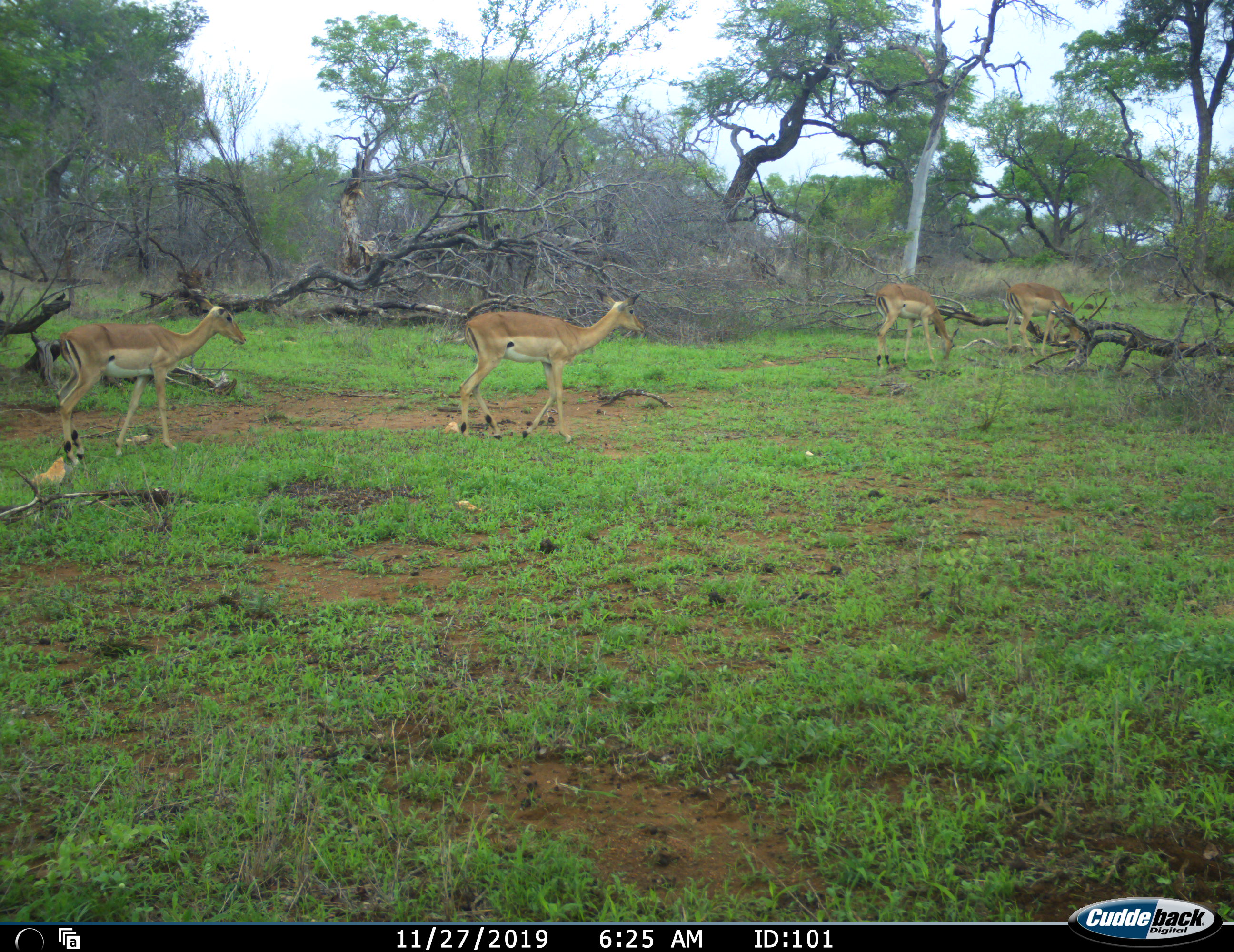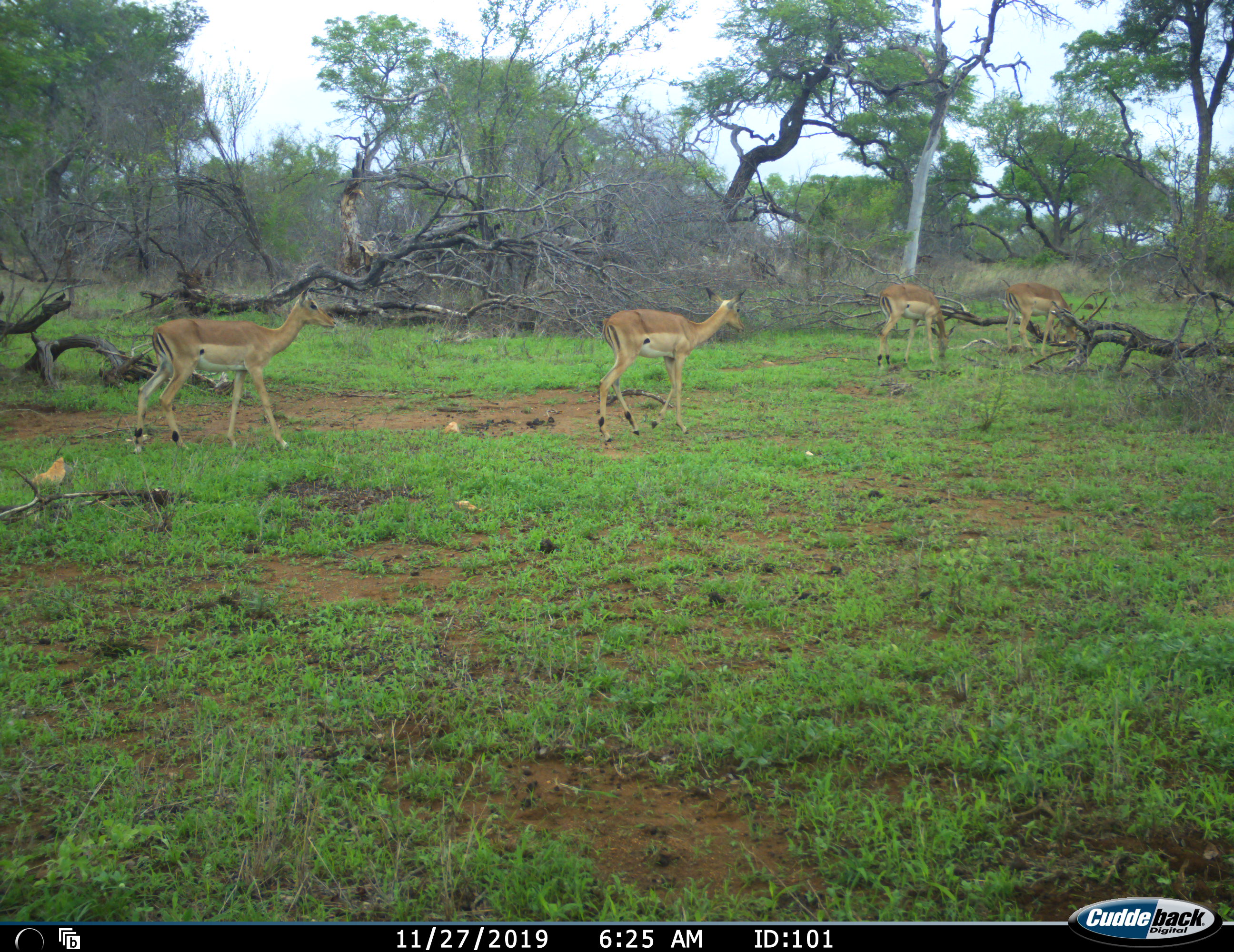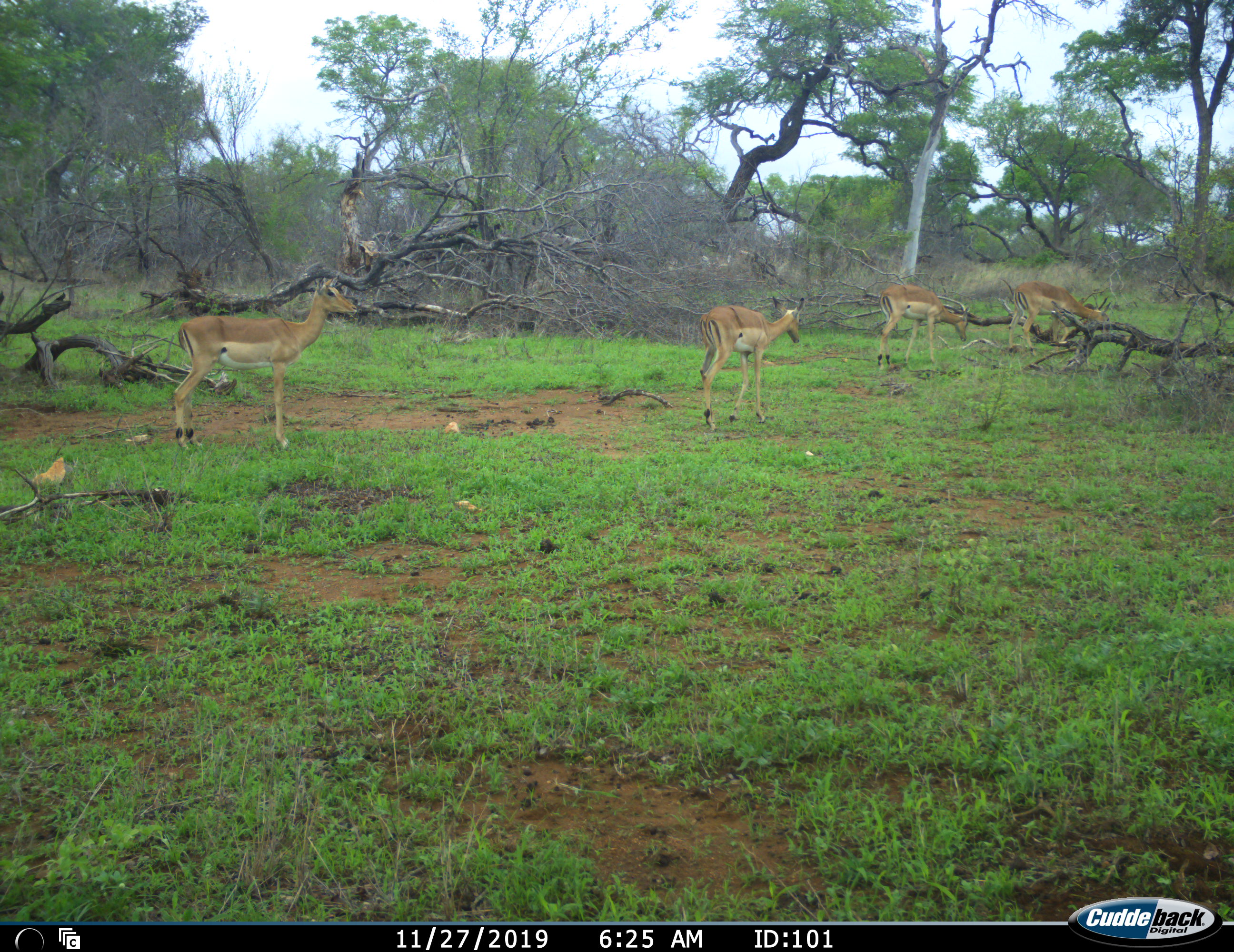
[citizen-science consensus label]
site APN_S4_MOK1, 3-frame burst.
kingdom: Animalia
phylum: Chordata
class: Mammalia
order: Artiodactyla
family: Bovidae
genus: Aepyceros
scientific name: Aepyceros melampus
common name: impala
Impala (Aepyceros melampus), count 4. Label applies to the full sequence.